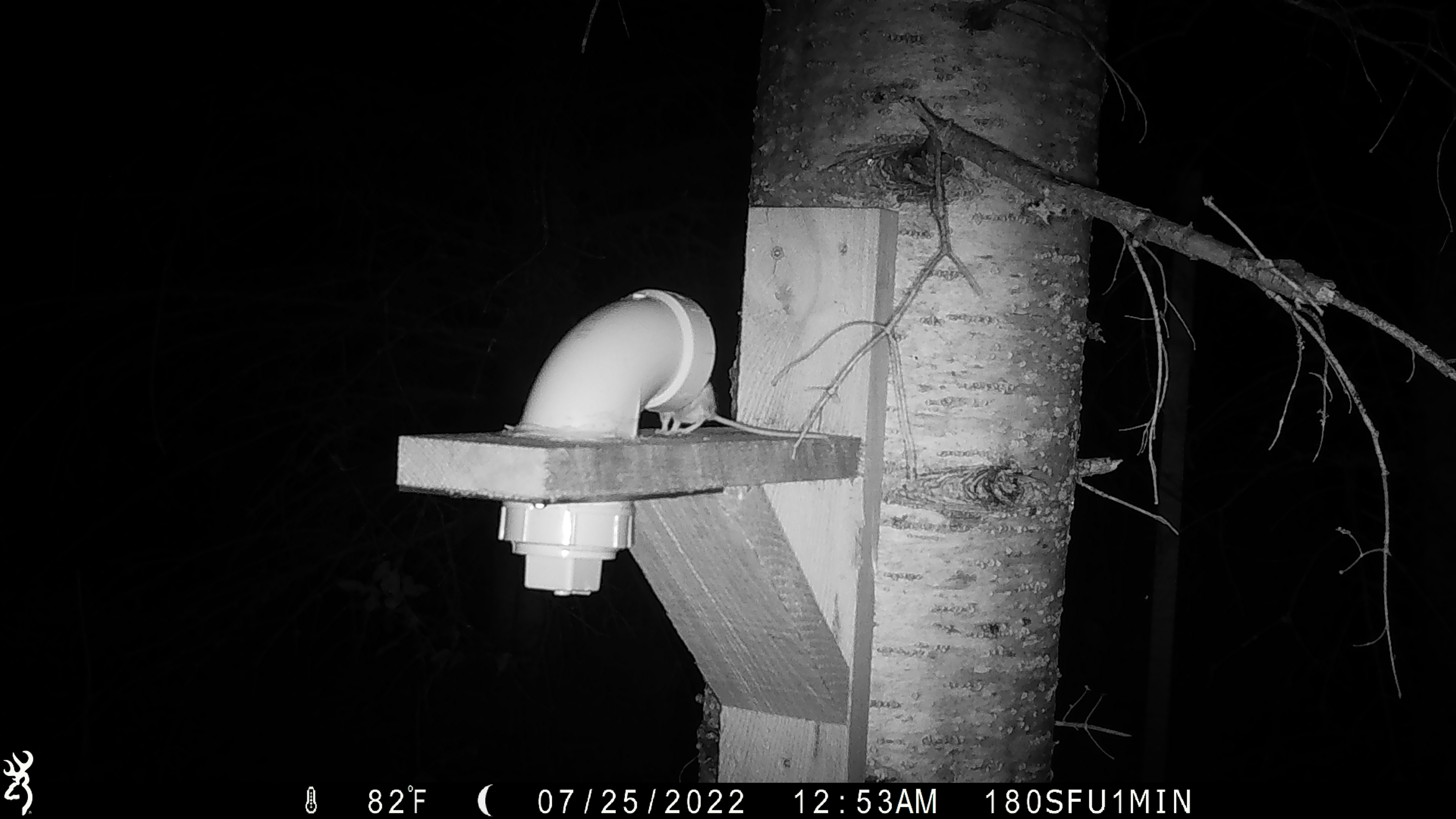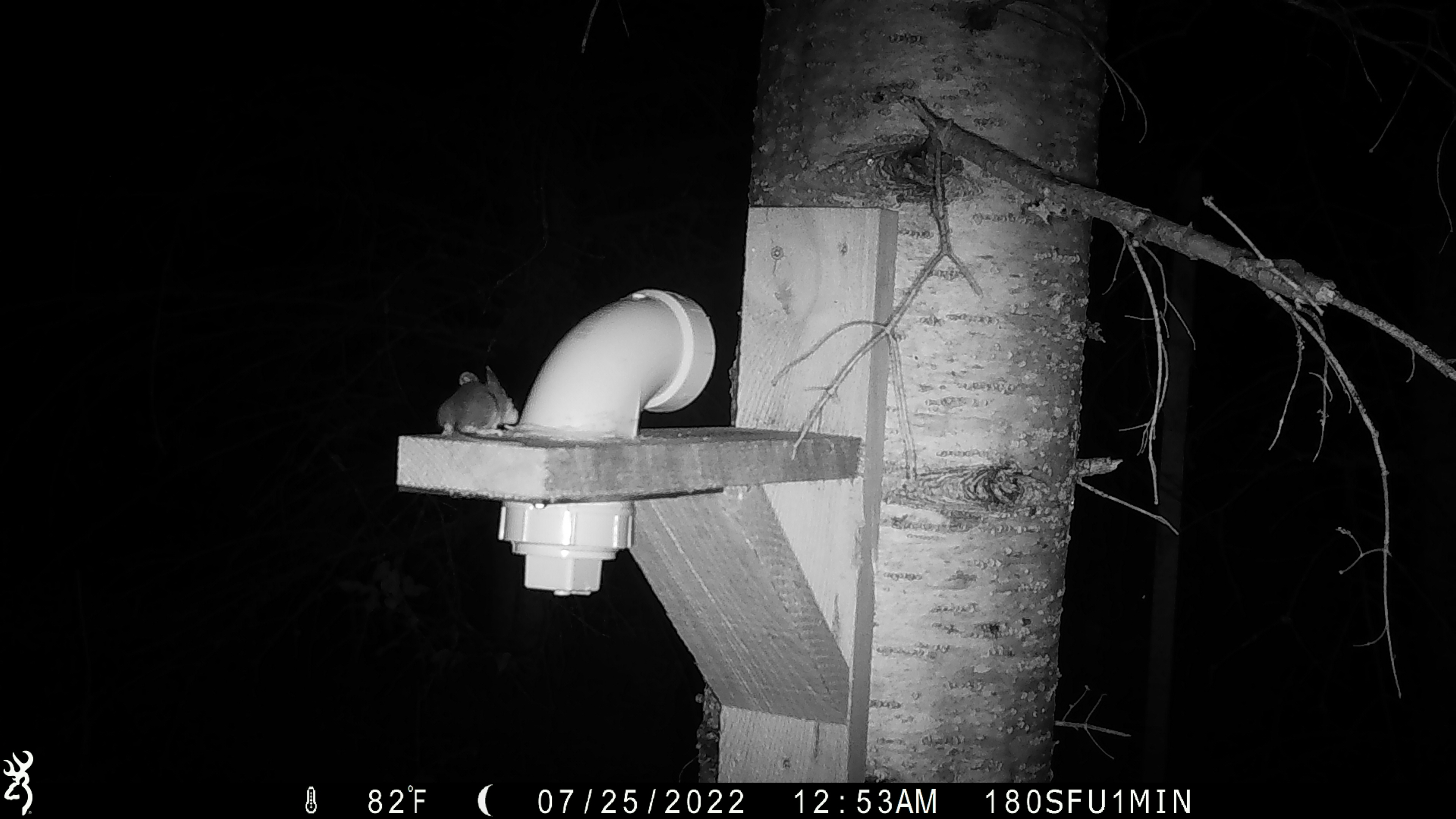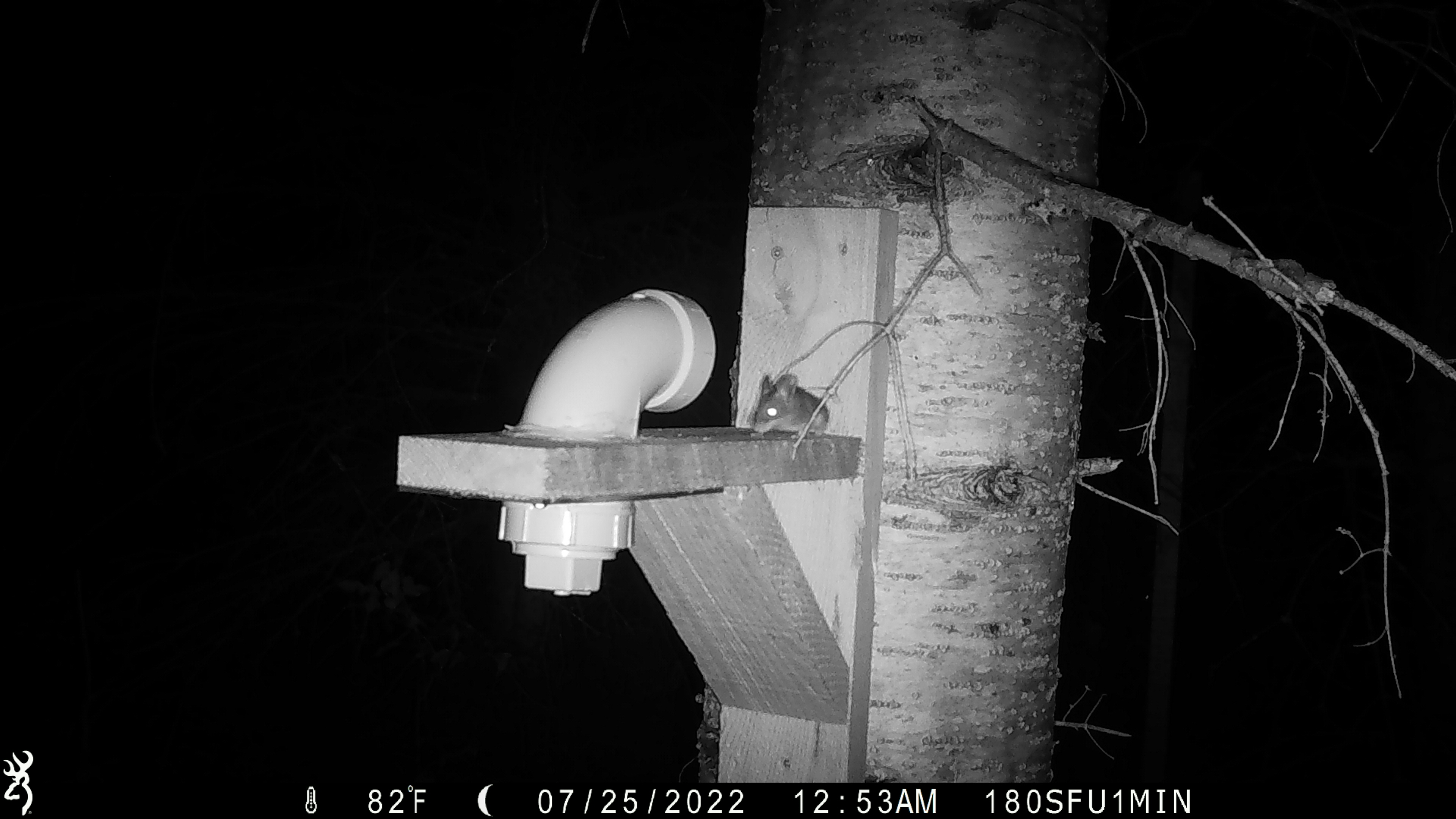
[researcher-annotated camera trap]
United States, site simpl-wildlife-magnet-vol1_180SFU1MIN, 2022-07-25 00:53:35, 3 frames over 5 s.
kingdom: Animalia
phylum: Chordata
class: Mammalia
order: Rodentia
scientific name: Rodentia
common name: mouse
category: mouse sp.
Mouse sp. (mouse) (Rodentia).